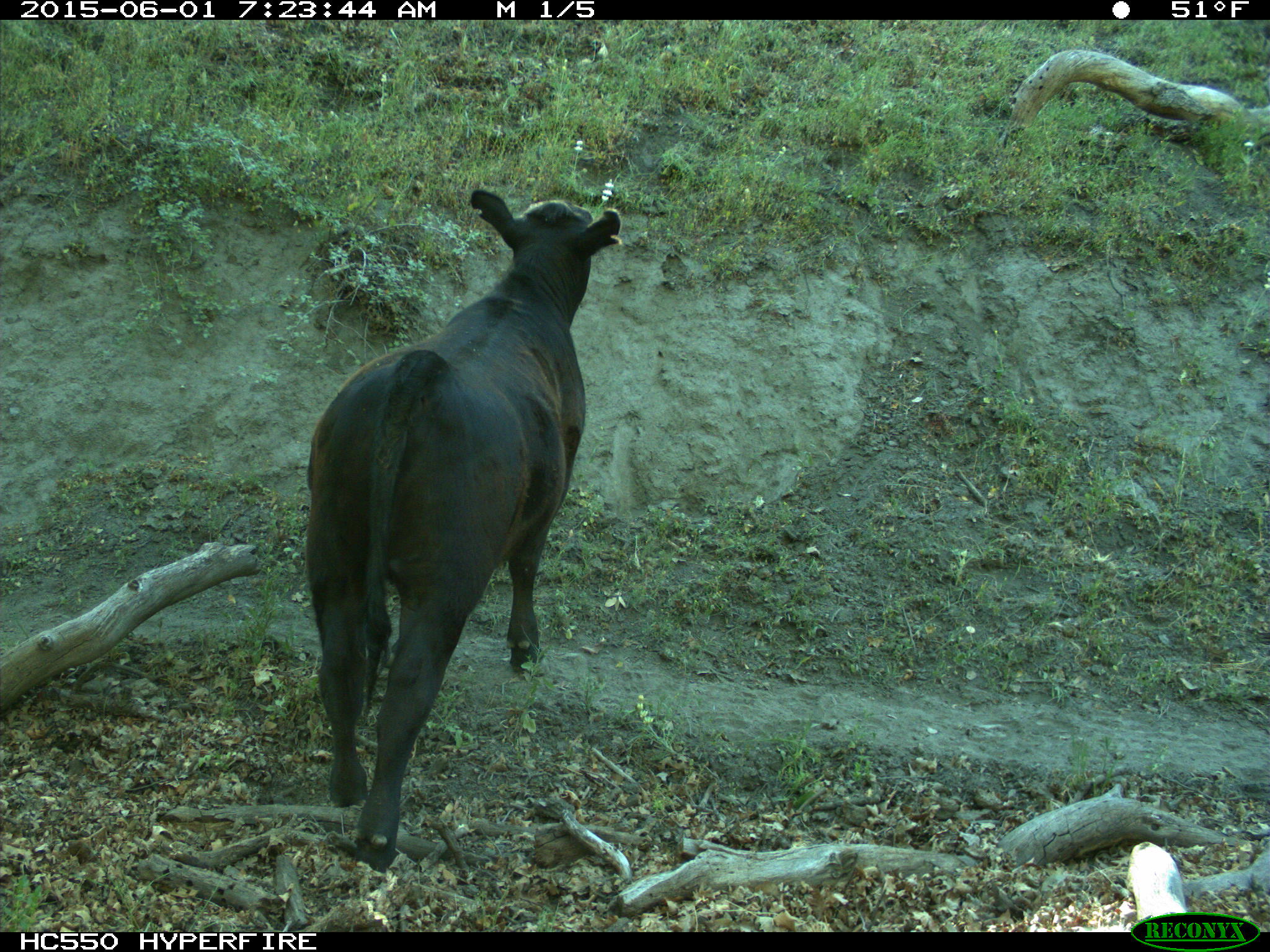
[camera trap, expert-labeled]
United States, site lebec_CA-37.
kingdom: Animalia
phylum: Chordata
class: Mammalia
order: Artiodactyla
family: Bovidae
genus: Bos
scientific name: Bos taurus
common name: domestic cow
Bos taurus (domestic cow).